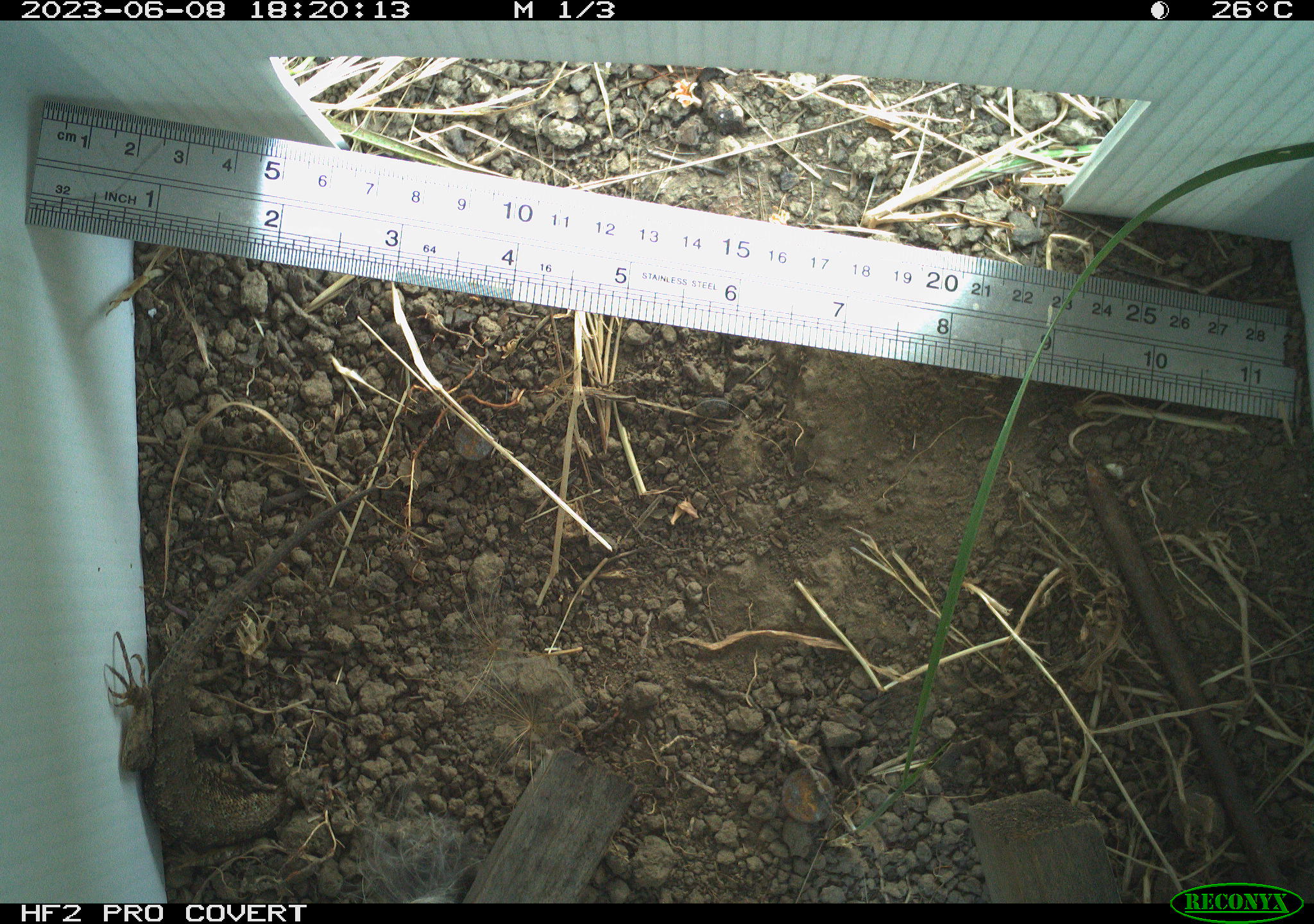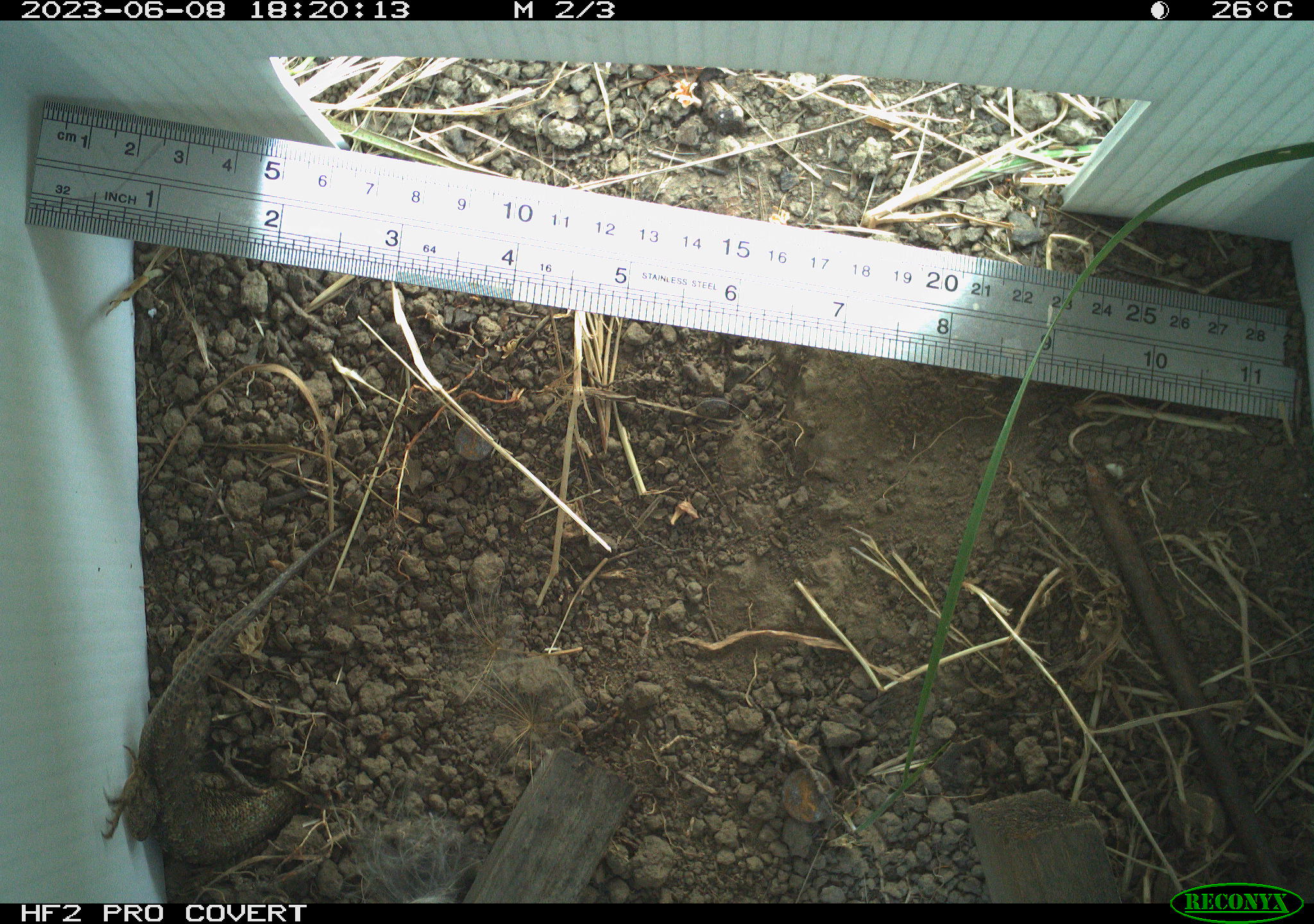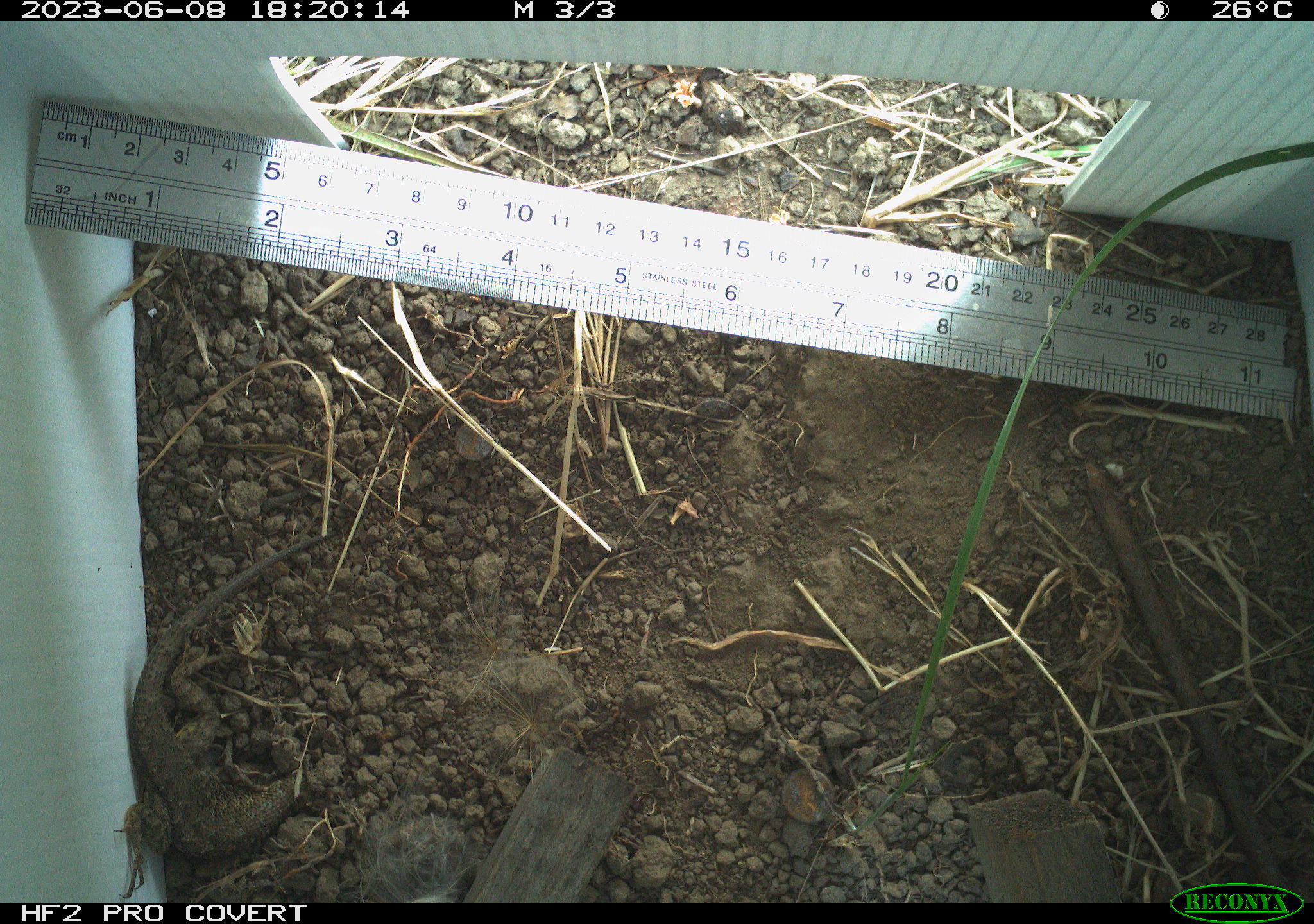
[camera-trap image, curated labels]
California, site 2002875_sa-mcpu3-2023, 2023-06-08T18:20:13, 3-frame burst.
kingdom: Animalia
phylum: Chordata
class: Reptilia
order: Squamata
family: Phrynosomatidae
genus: Sceloporus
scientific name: Sceloporus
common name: spiny lizards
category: sceloporus species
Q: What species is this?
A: Sceloporus species (spiny lizards) (Sceloporus).